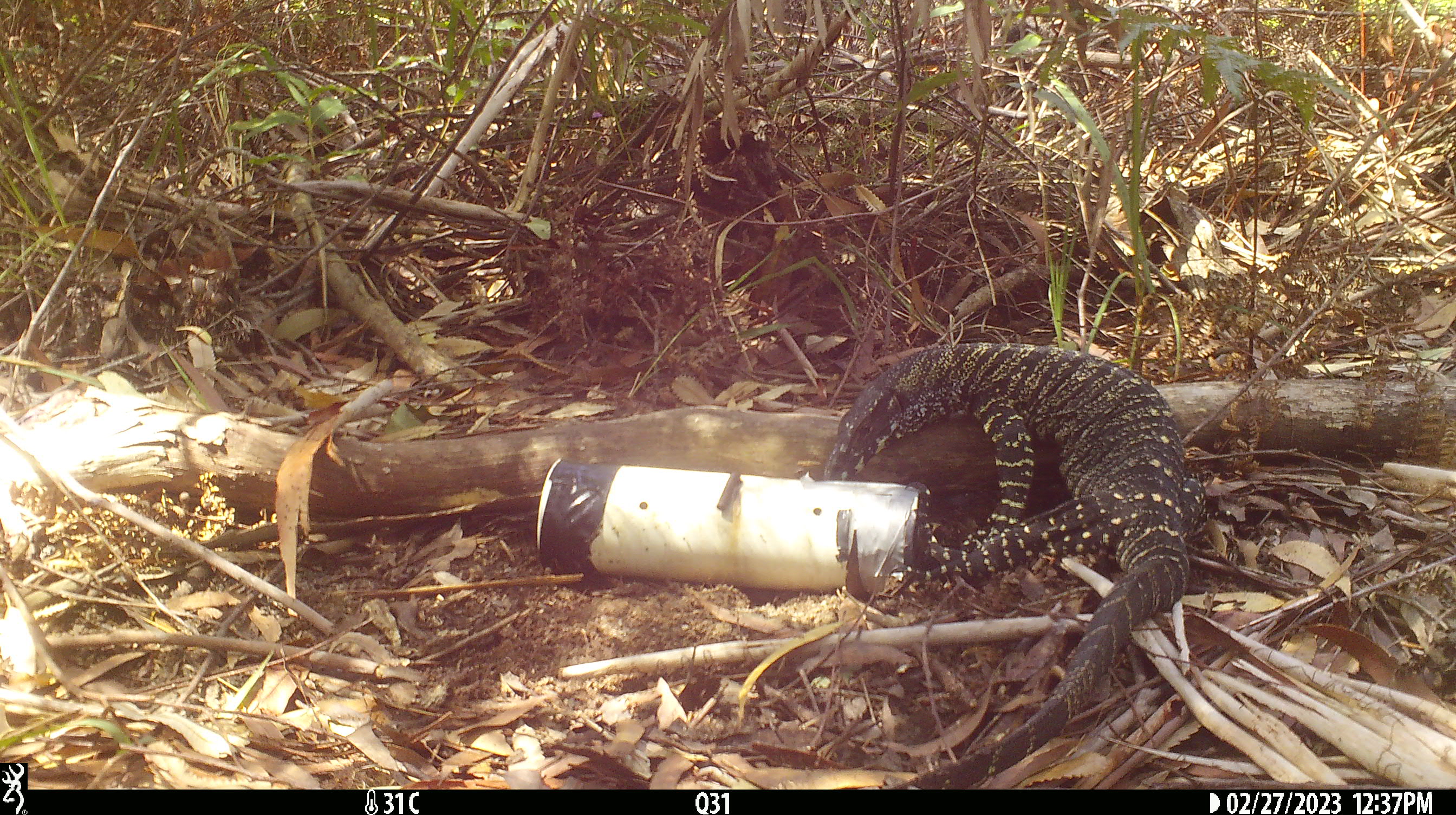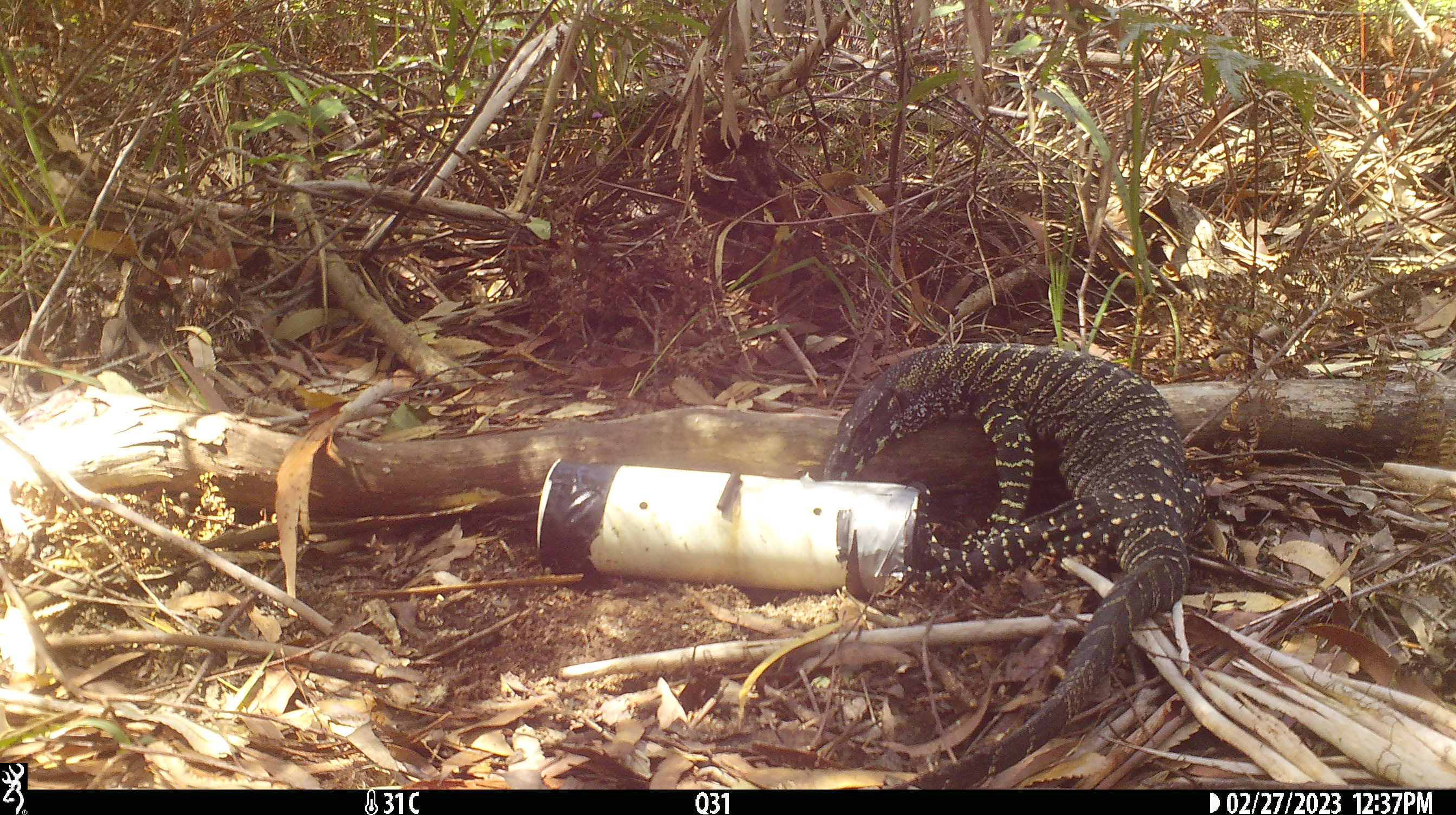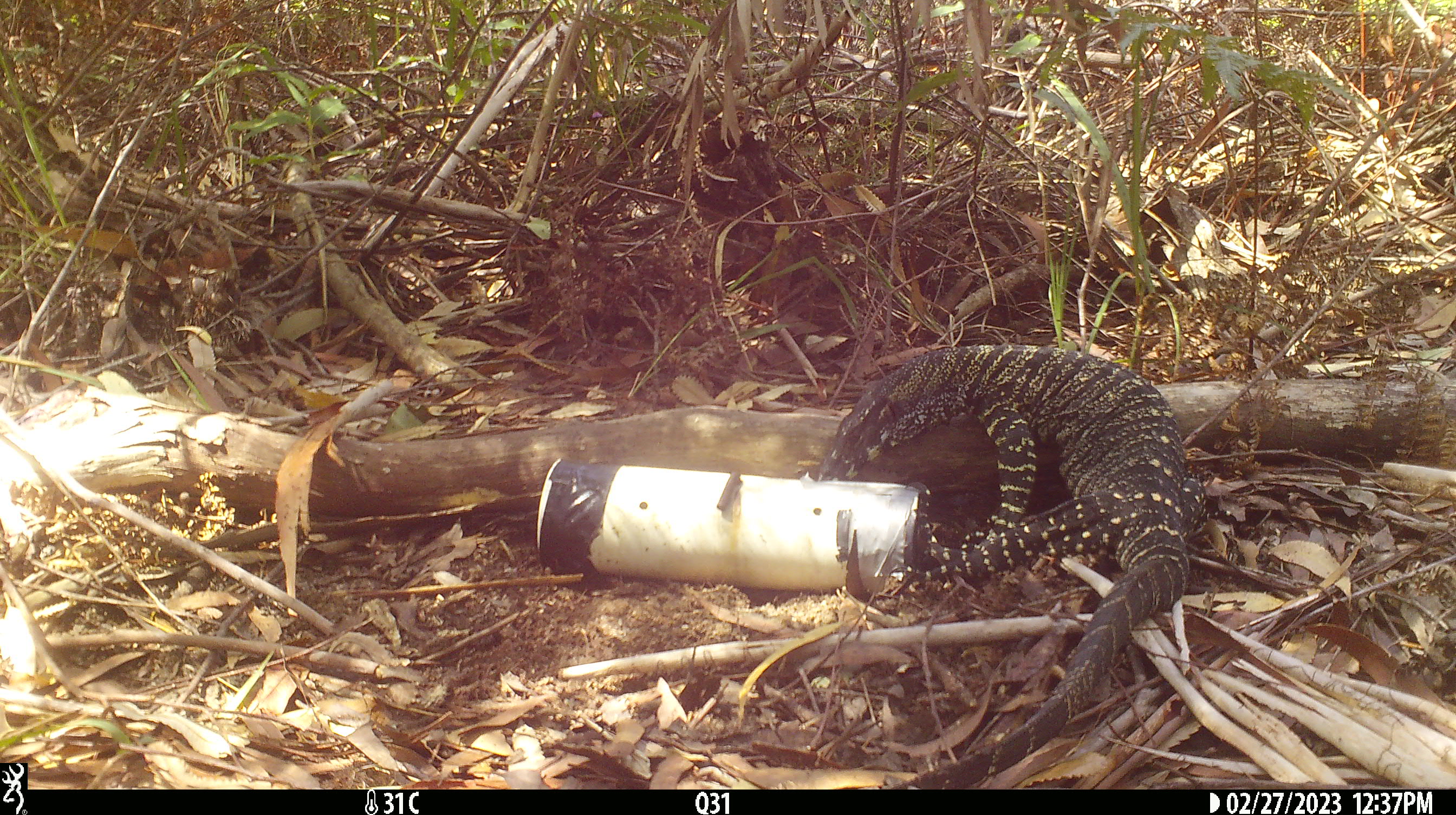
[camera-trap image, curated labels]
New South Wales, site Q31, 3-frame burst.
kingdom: Animalia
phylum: Chordata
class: Reptilia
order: Squamata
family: Varanidae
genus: Varanus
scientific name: Varanus varius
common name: lace monitor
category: goanna